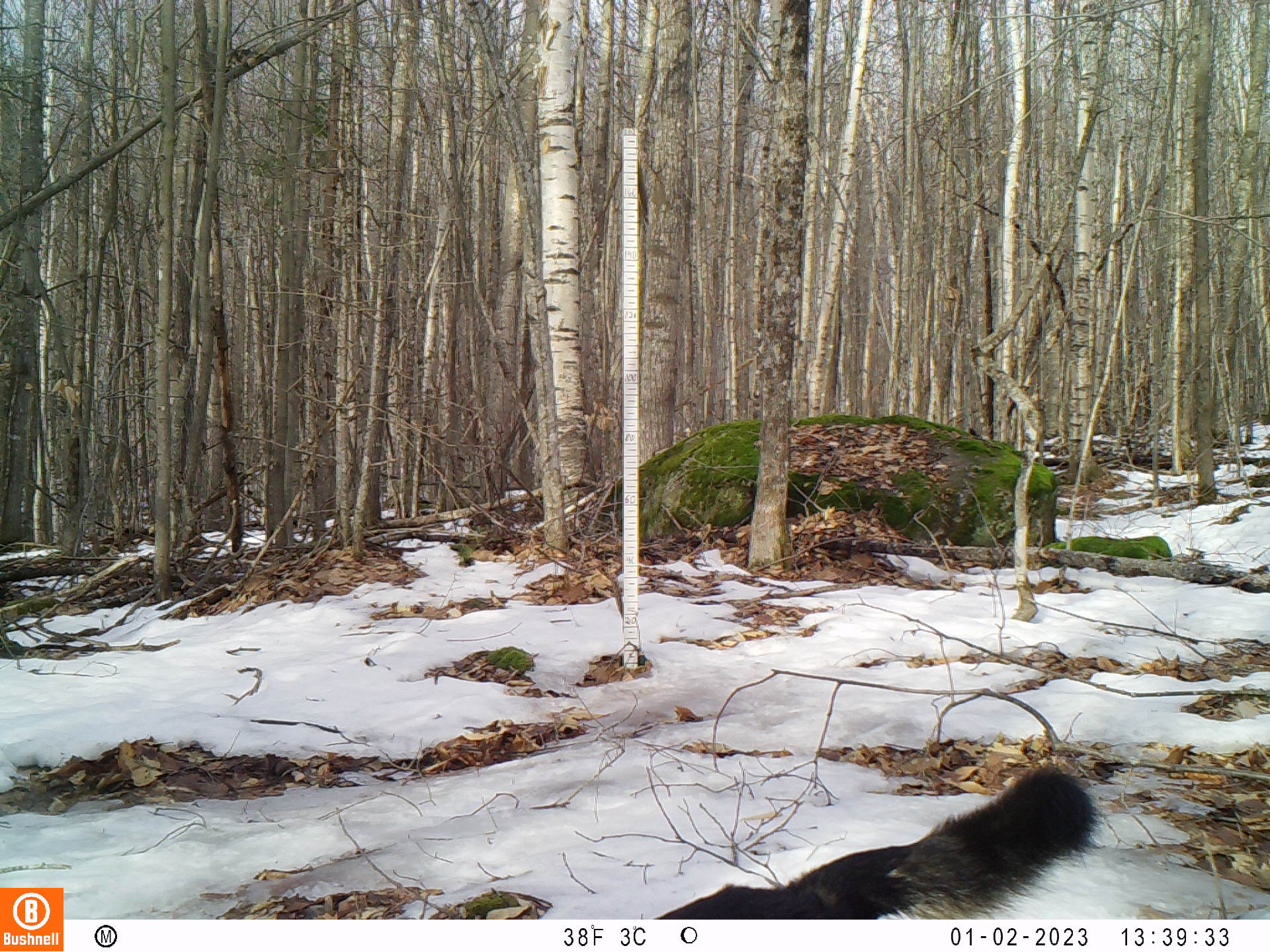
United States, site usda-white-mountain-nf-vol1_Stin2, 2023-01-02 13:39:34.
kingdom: Animalia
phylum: Chordata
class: Mammalia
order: Carnivora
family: Canidae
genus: Canis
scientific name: Canis familiaris familiaris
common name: domestic dog